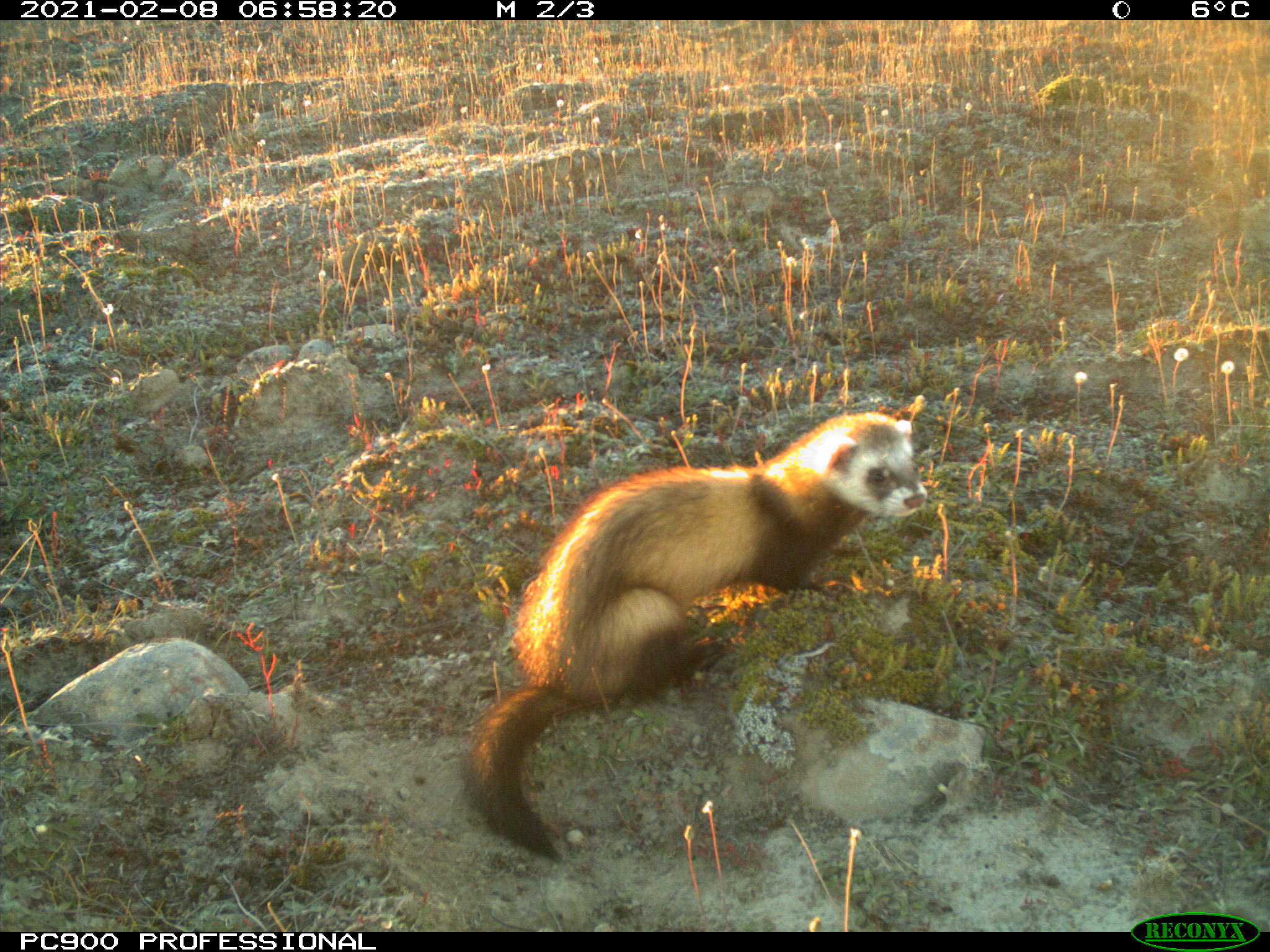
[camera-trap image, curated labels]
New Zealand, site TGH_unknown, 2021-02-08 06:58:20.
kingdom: Animalia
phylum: Chordata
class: Mammalia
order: Carnivora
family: Mustelidae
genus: Mustela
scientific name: Mustela furo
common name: ferret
Ferret (Mustela furo).